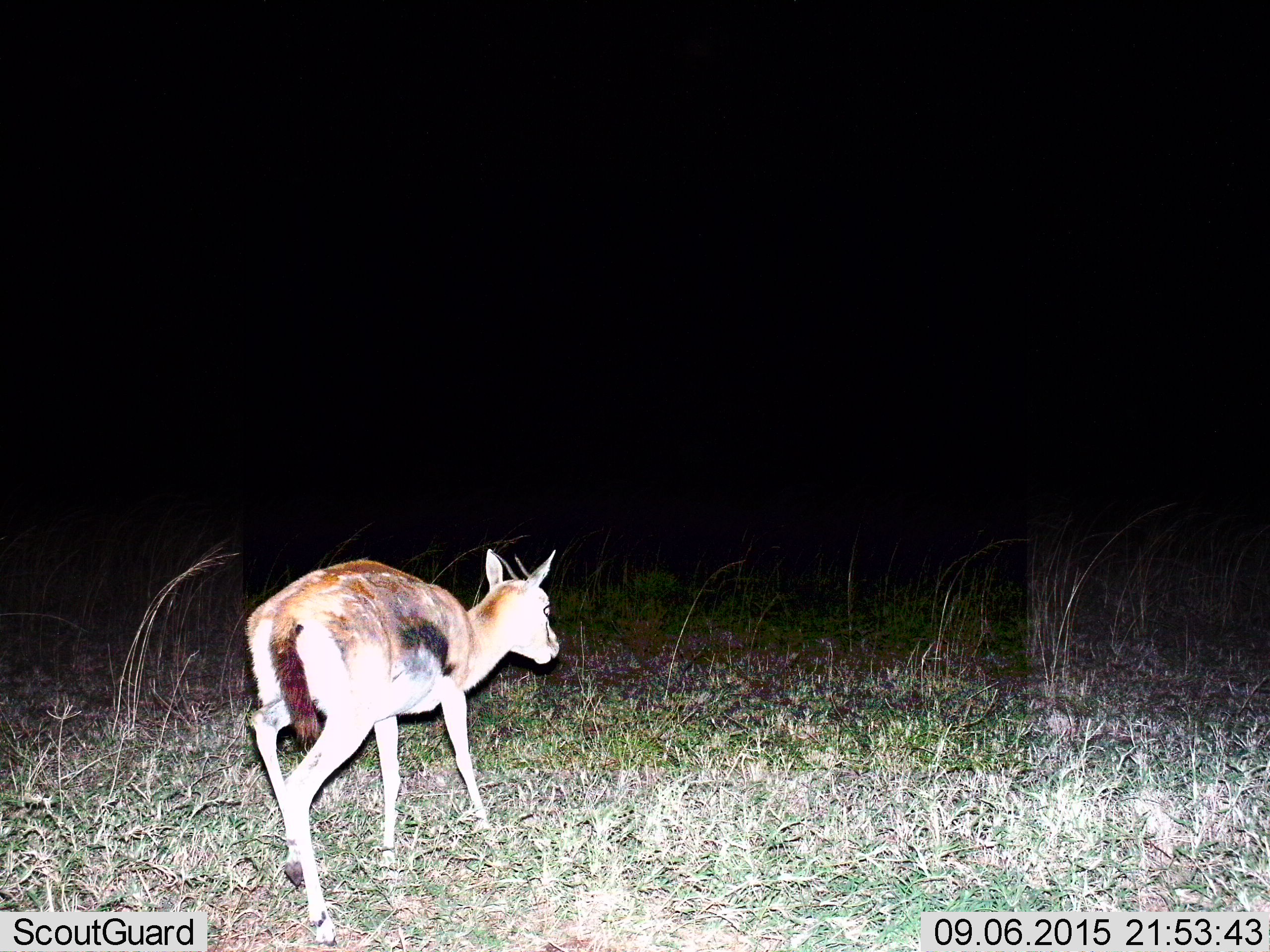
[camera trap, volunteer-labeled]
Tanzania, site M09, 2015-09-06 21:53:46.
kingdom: Animalia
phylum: Chordata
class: Mammalia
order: Artiodactyla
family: Bovidae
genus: Eudorcas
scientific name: Eudorcas thomsonii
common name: thomson's gazelle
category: gazellethomsons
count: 1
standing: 22%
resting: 0%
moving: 78%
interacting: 0%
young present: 0%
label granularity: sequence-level